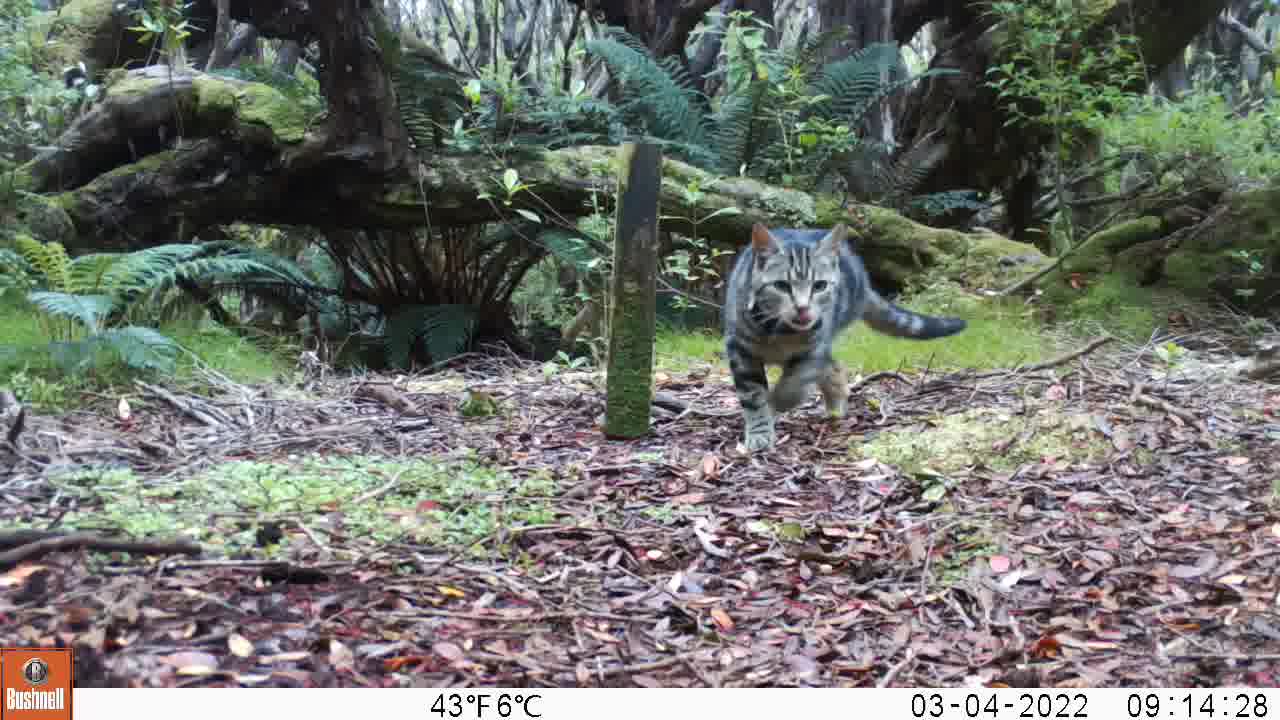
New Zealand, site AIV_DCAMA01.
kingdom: Animalia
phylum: Chordata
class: Mammalia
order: Carnivora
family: Felidae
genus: Felis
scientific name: Felis catus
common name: domestic cat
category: cat